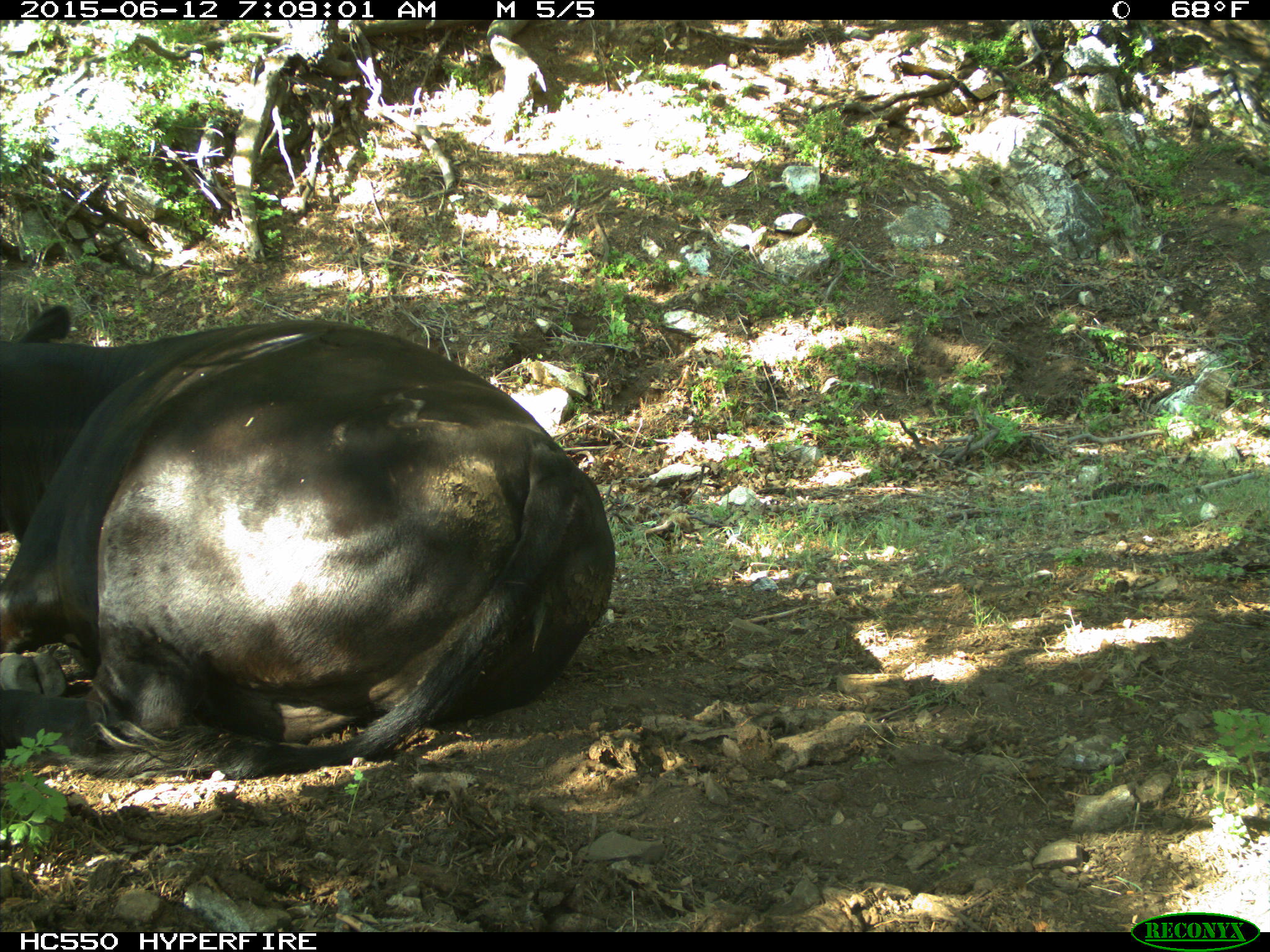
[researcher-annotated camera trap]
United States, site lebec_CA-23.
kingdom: Animalia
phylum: Chordata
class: Mammalia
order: Artiodactyla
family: Bovidae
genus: Bos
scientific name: Bos taurus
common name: domestic cow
Bos taurus (domestic cow).